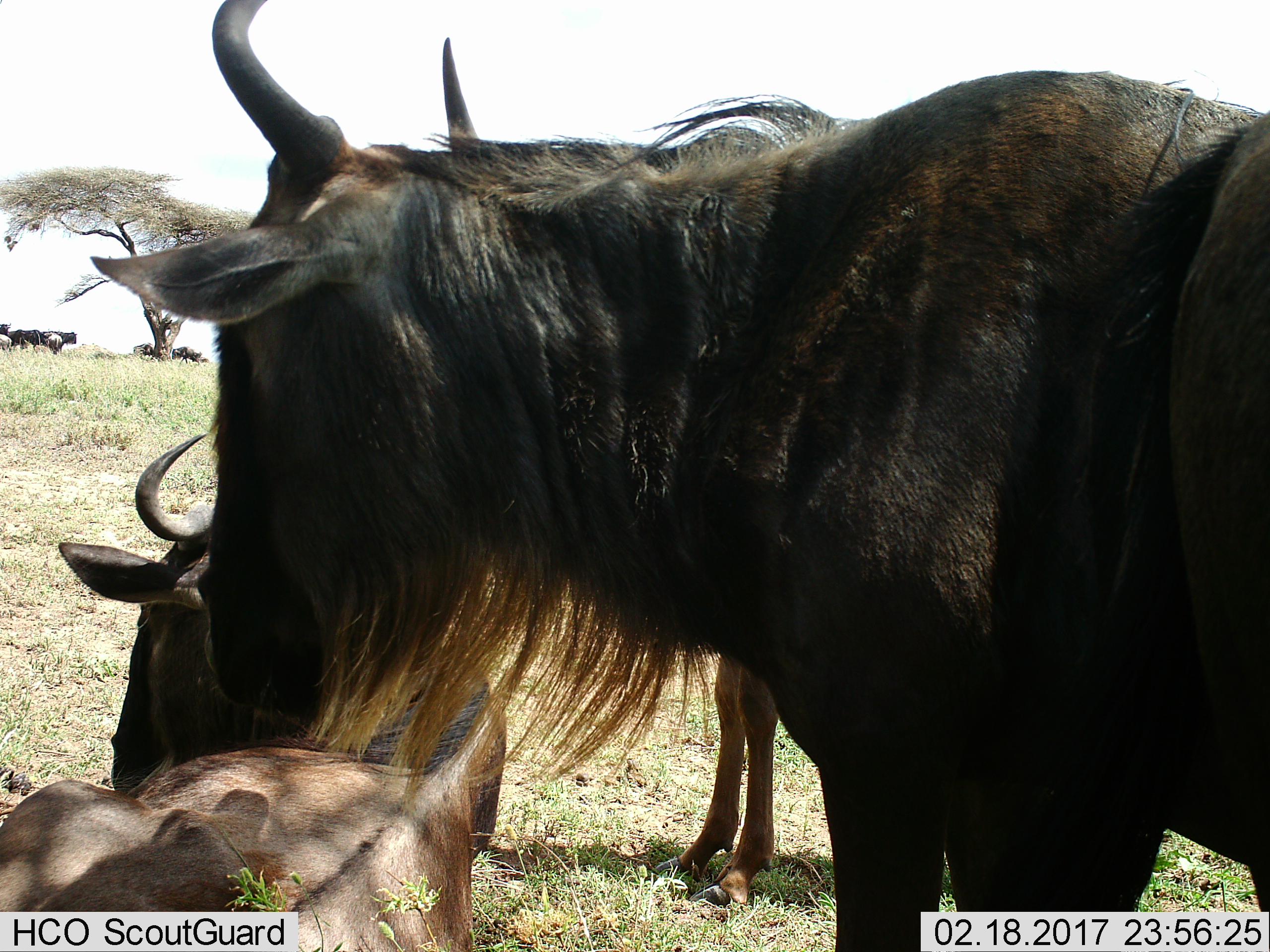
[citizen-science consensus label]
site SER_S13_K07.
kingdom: Animalia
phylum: Chordata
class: Mammalia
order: Artiodactyla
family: Bovidae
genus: Connochaetes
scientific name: Connochaetes taurinus taurinus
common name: blue wildebeest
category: wildebeestblue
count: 7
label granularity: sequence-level